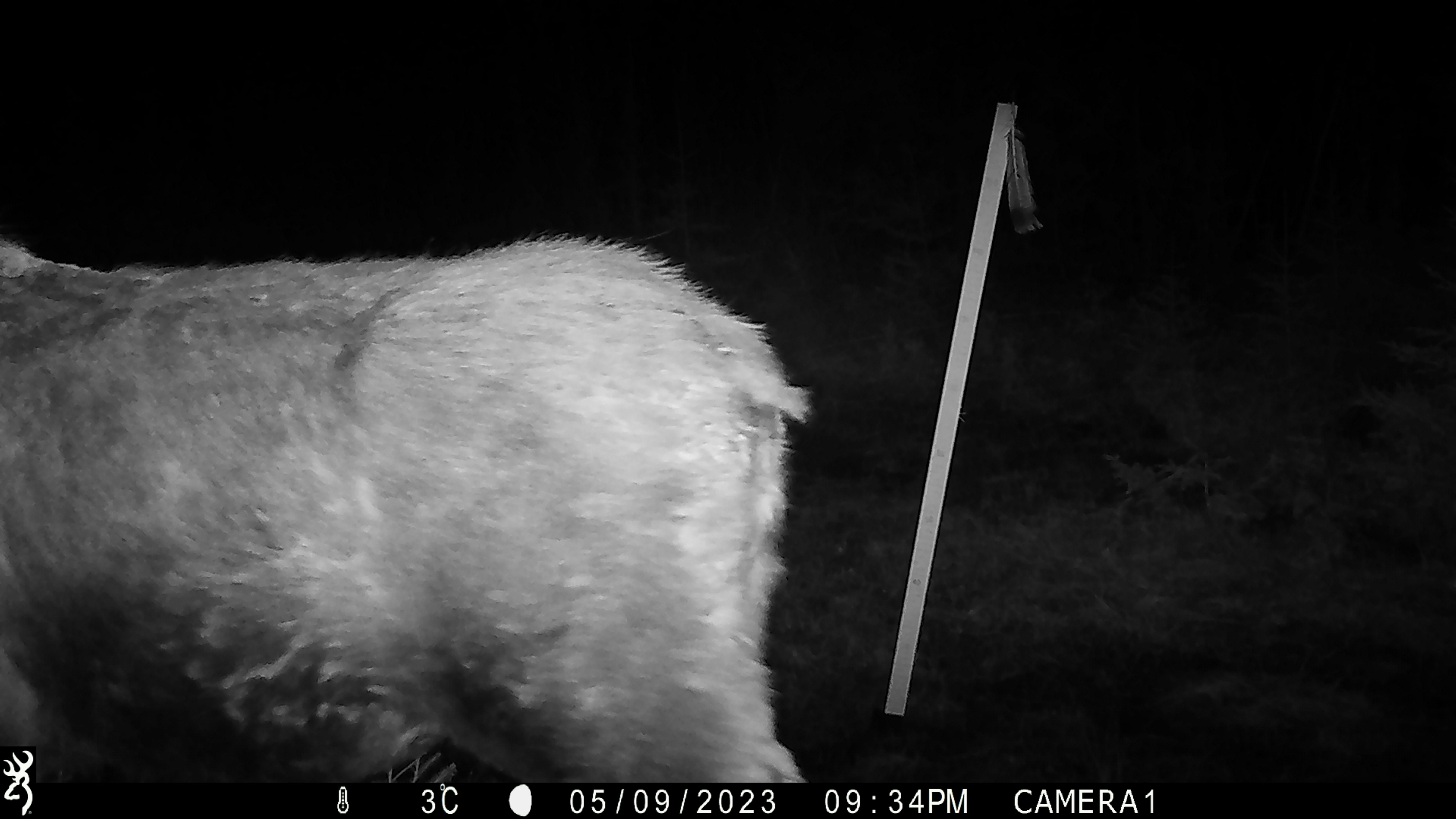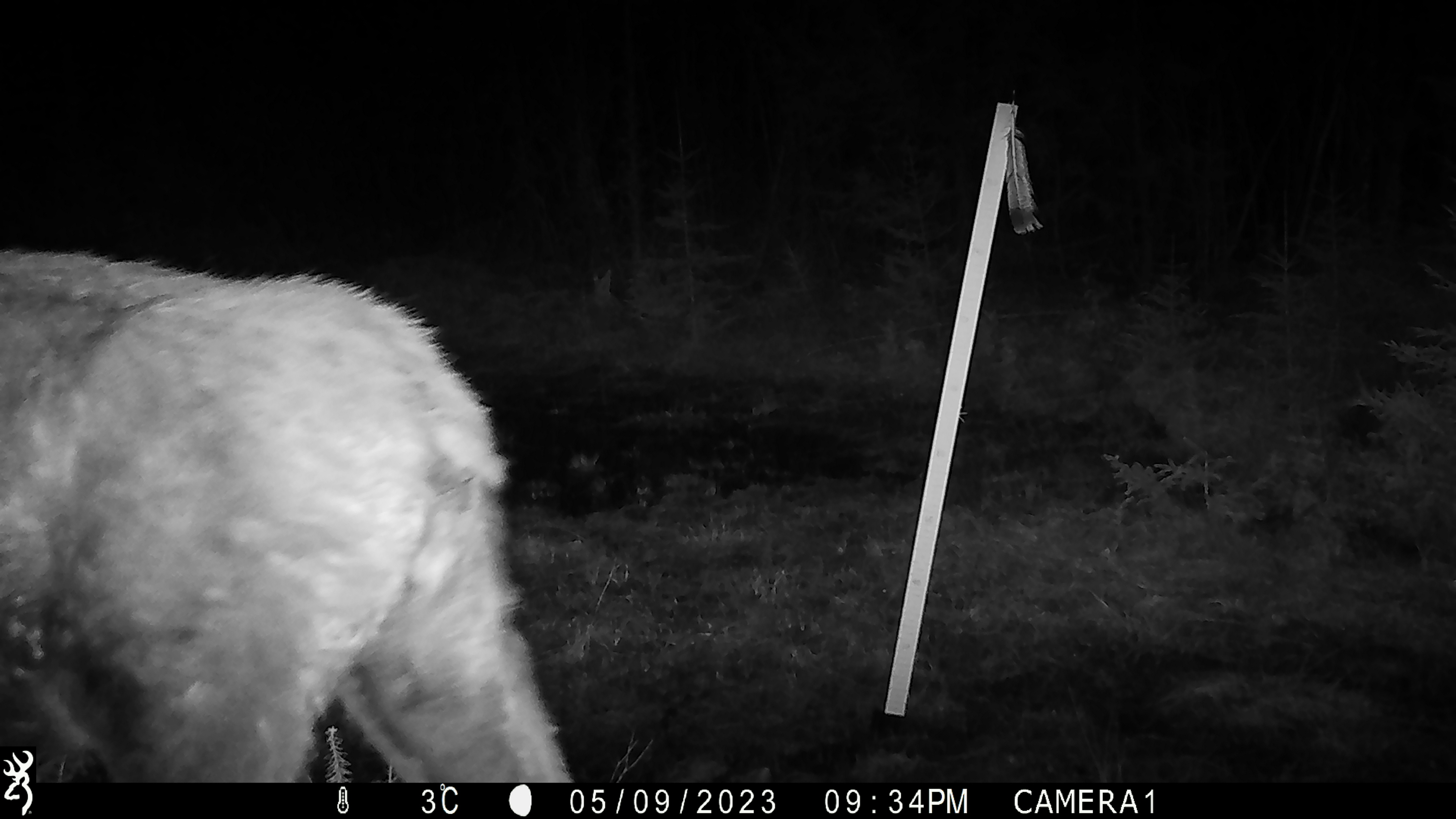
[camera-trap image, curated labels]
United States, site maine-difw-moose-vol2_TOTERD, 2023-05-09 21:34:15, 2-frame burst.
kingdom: Animalia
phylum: Chordata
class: Mammalia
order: Artiodactyla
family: Cervidae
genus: Alces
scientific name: Alces alces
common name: moose